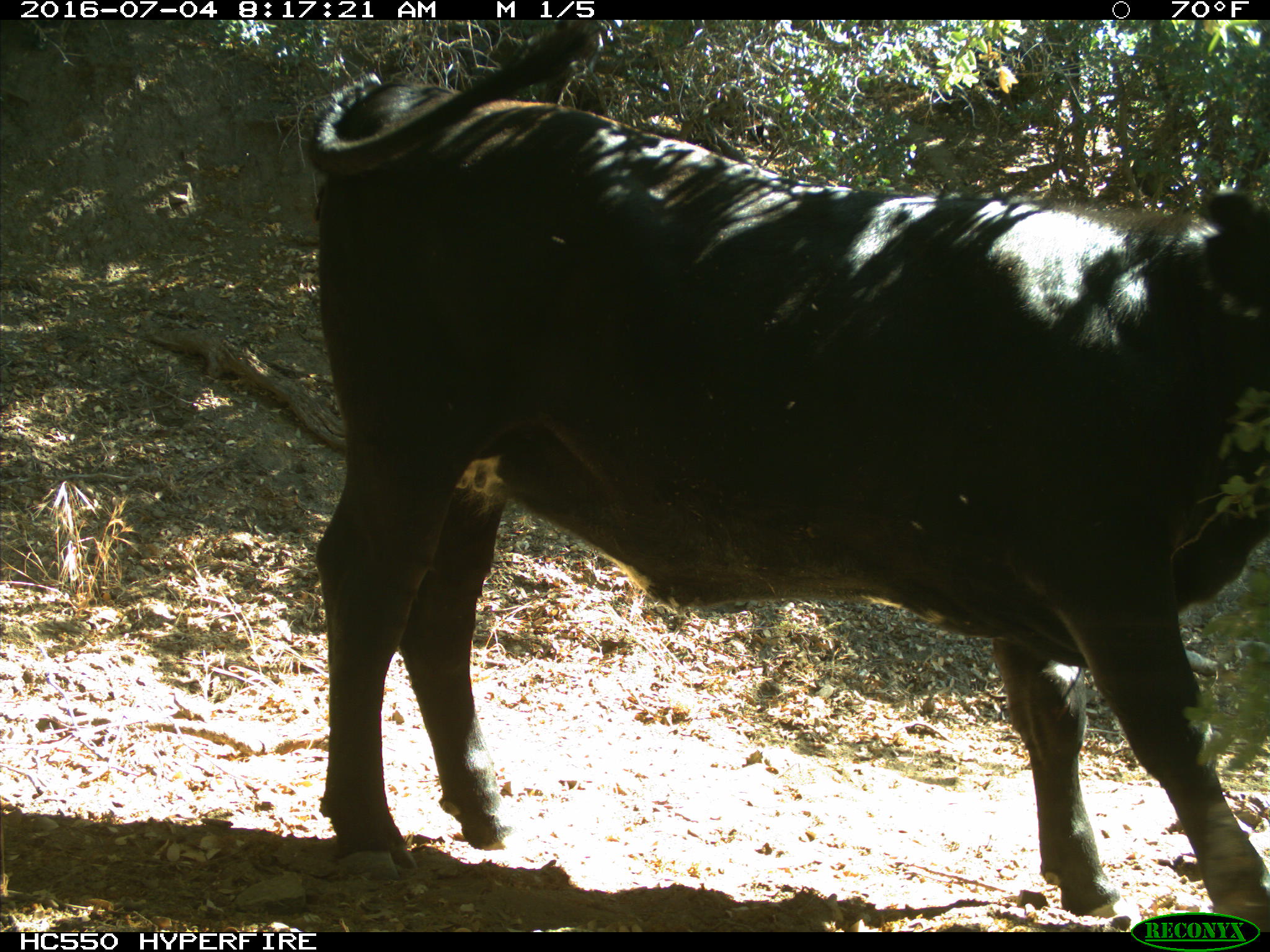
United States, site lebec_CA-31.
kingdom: Animalia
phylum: Chordata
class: Mammalia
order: Artiodactyla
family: Bovidae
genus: Bos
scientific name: Bos taurus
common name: domestic cow